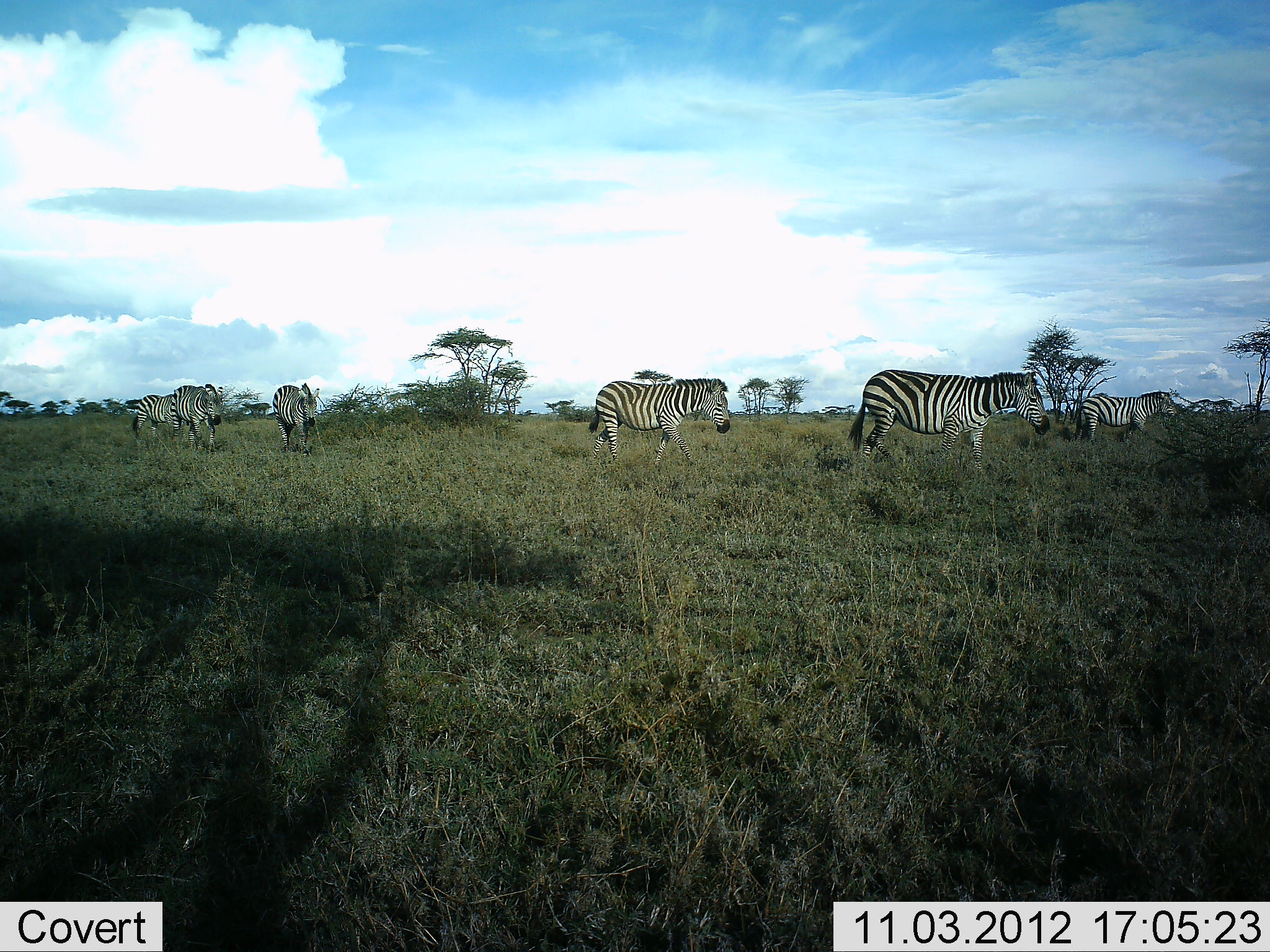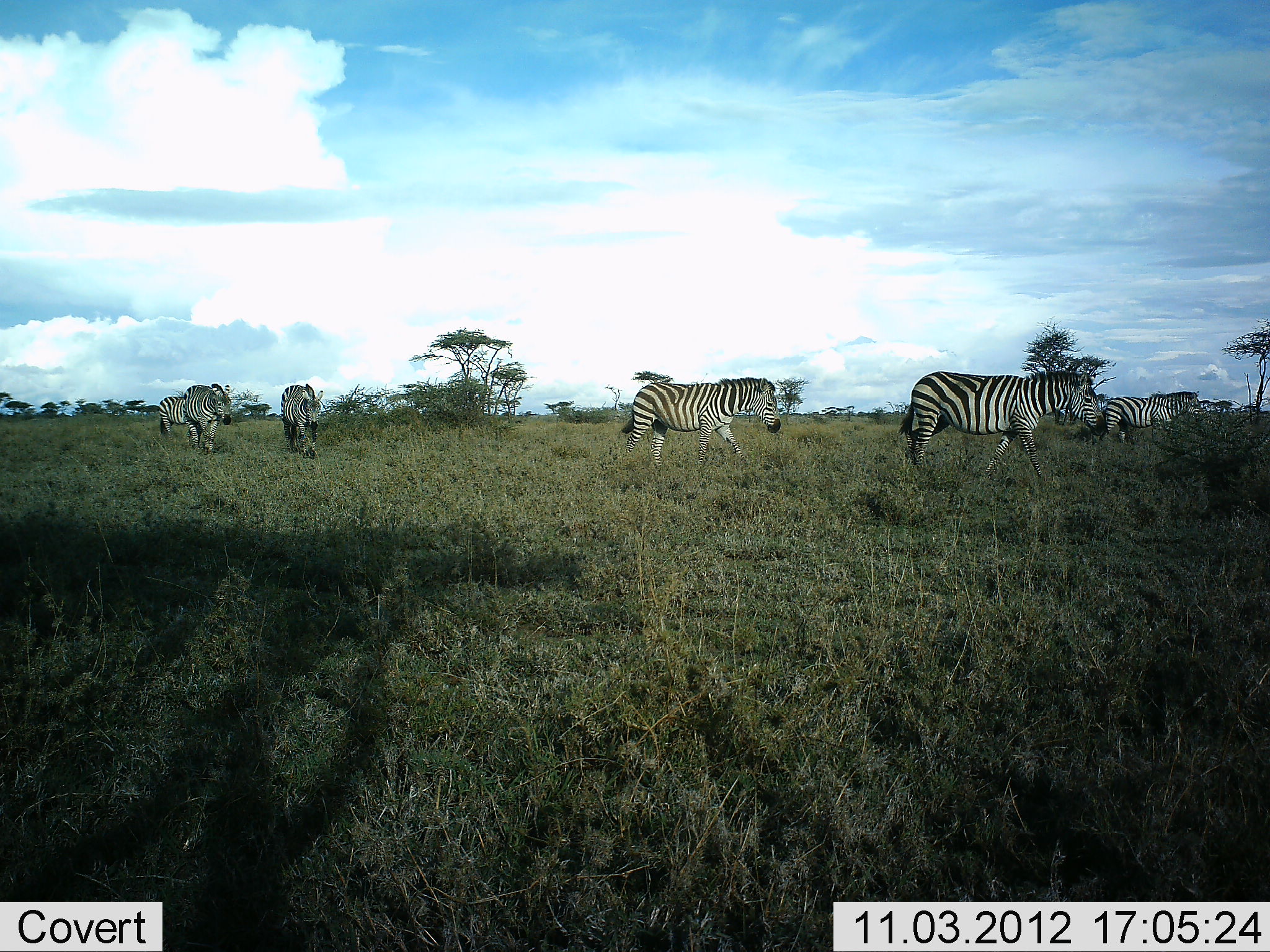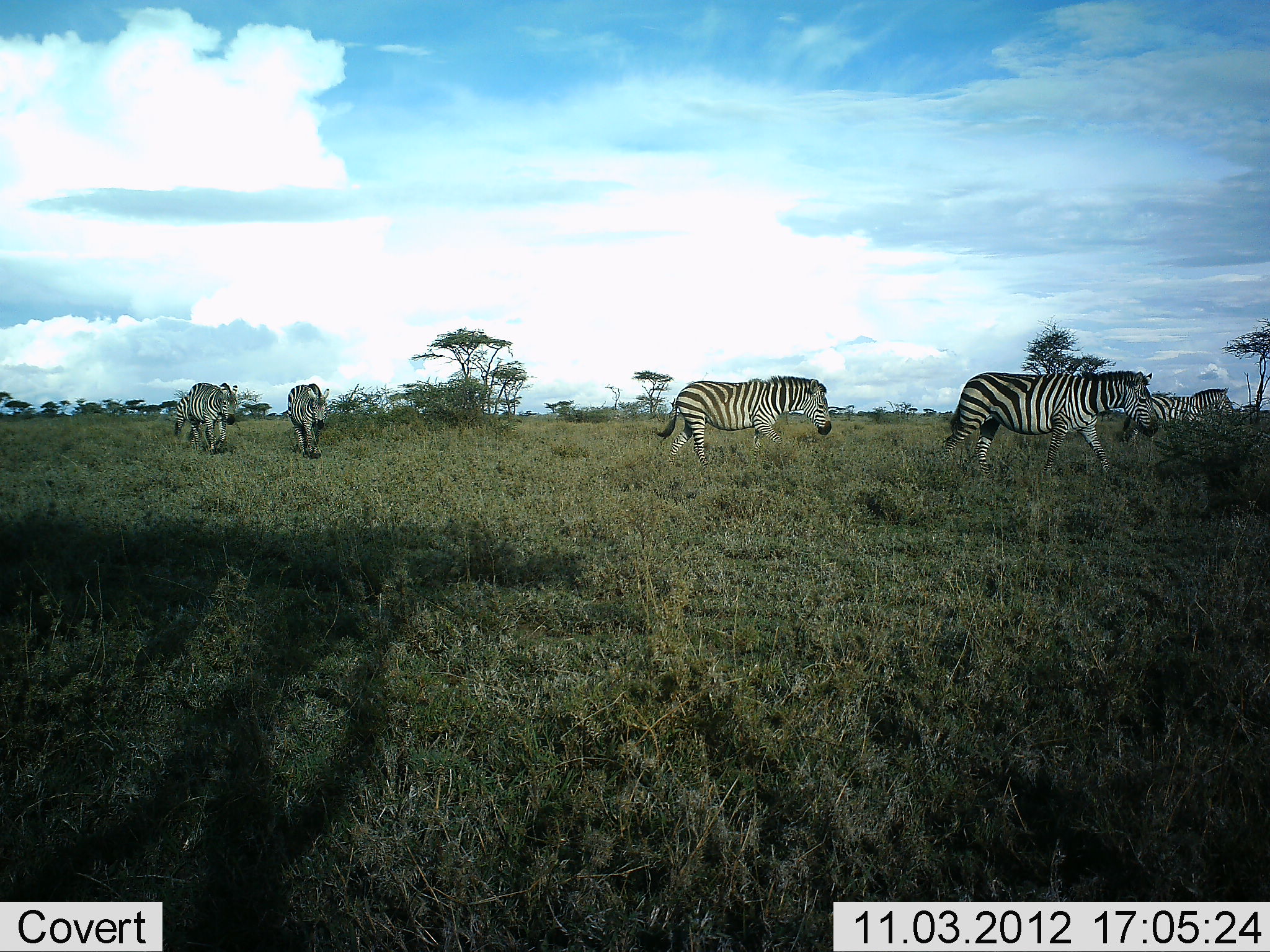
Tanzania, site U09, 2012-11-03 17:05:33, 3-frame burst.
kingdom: Animalia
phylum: Chordata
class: Mammalia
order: Perissodactyla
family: Equidae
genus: Equus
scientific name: Equus quagga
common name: plains zebra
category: zebra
Zebra (plains zebra) (Equus quagga), count 6. Behavior (volunteer vote fractions): standing 10%, resting 0%, moving 90%, interacting 0%. Young present (vote fraction): 0%. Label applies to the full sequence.